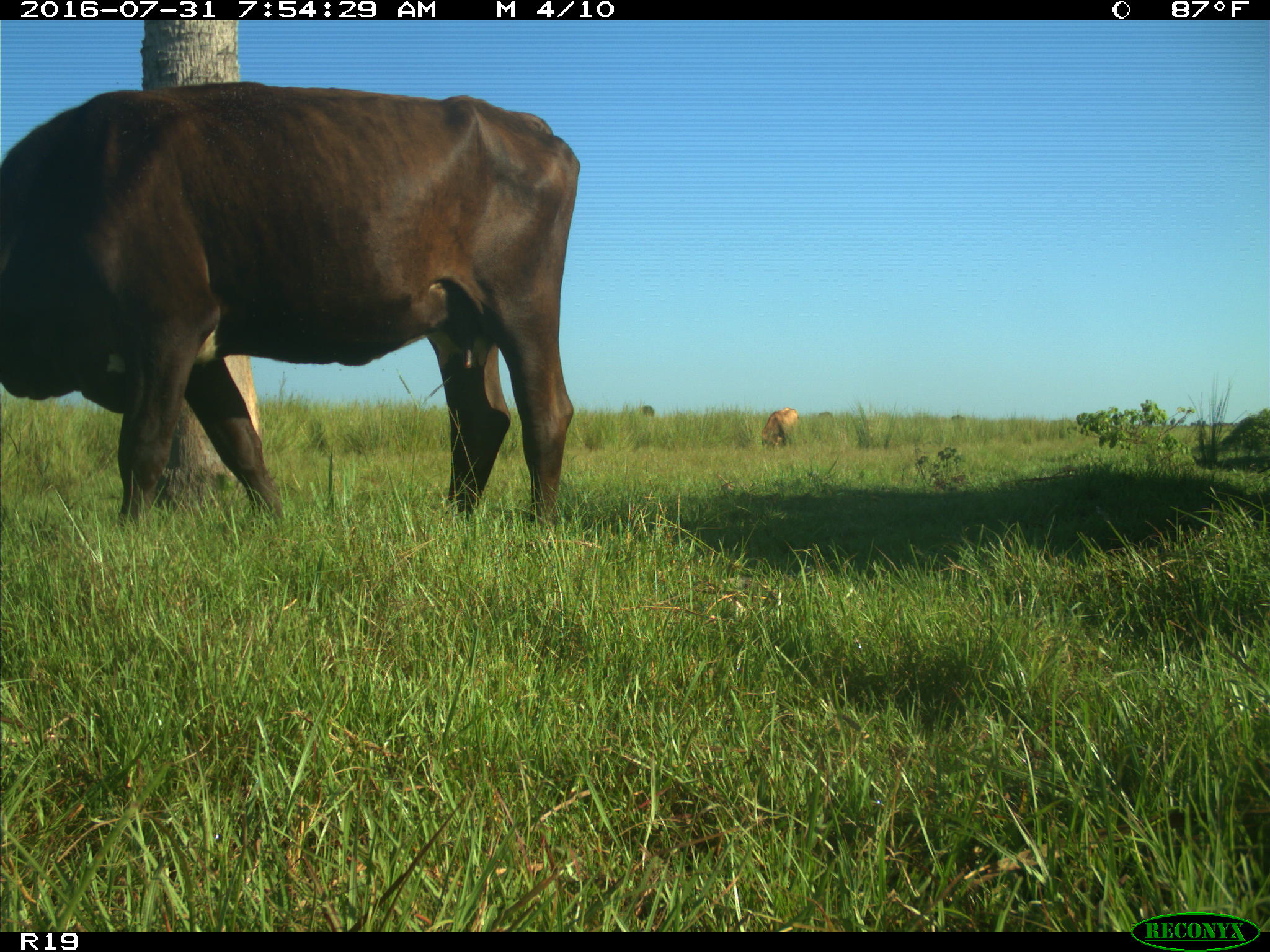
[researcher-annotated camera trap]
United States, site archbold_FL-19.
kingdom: Animalia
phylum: Chordata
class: Mammalia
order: Artiodactyla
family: Bovidae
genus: Bos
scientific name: Bos taurus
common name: domestic cow